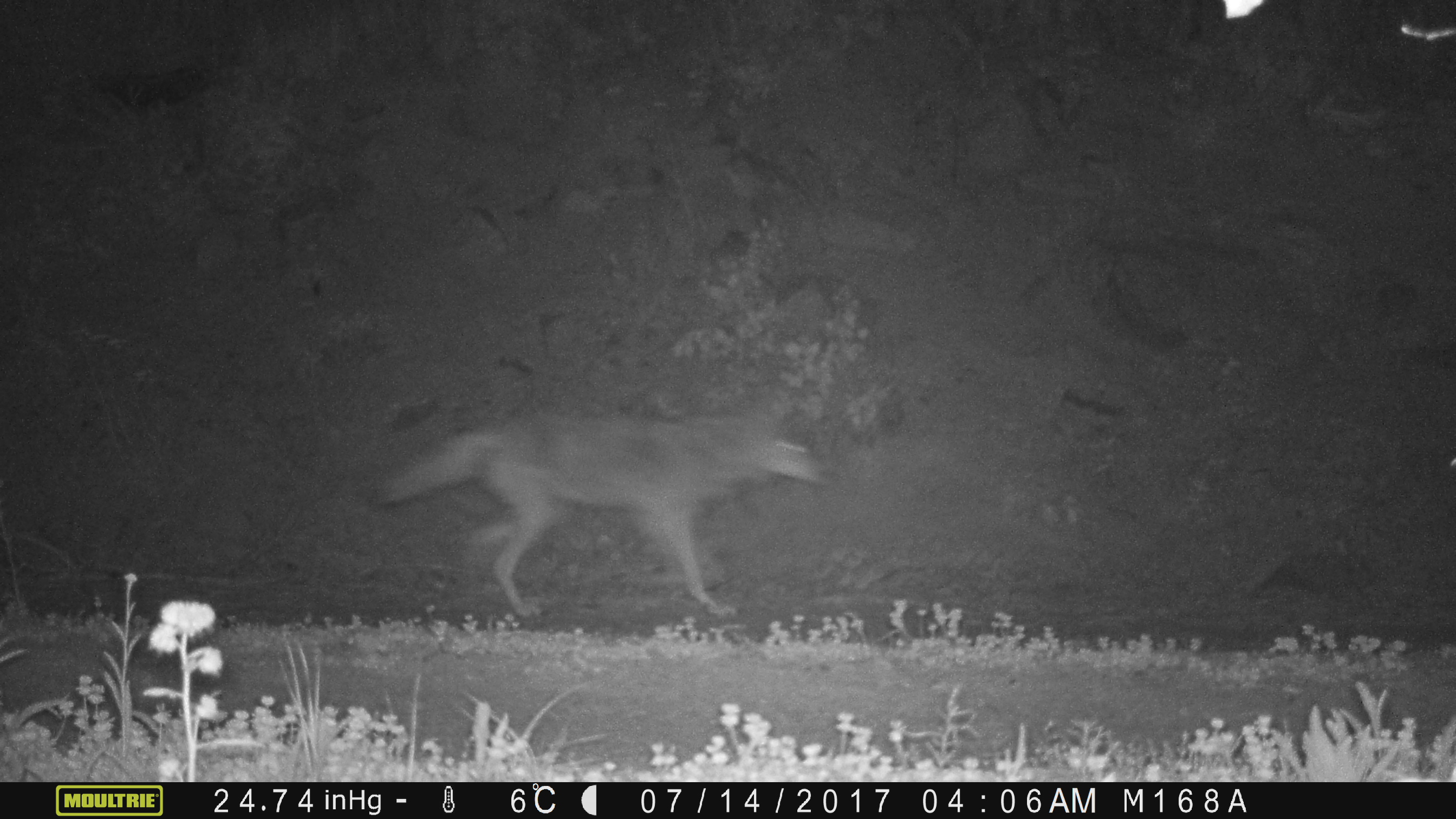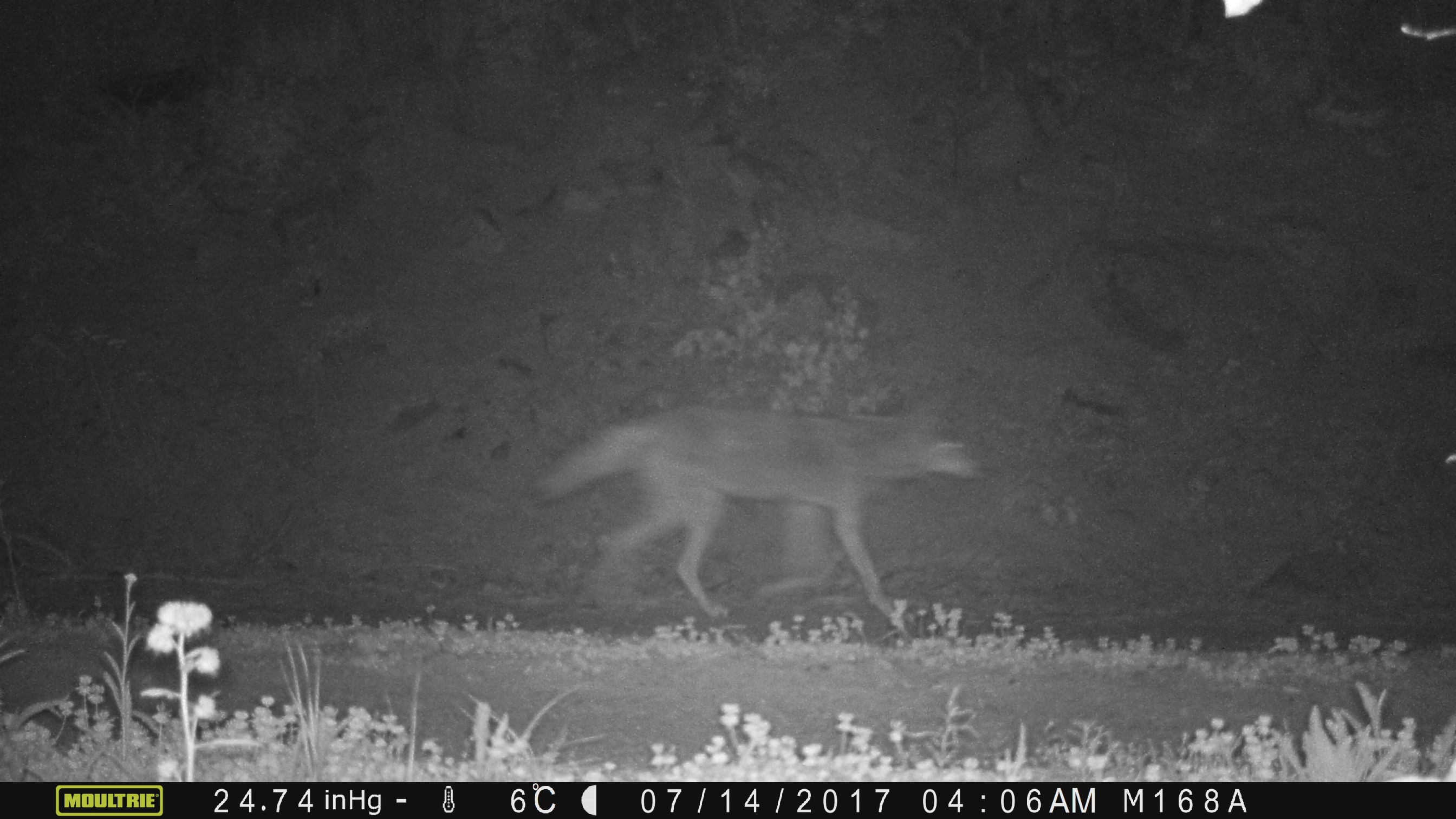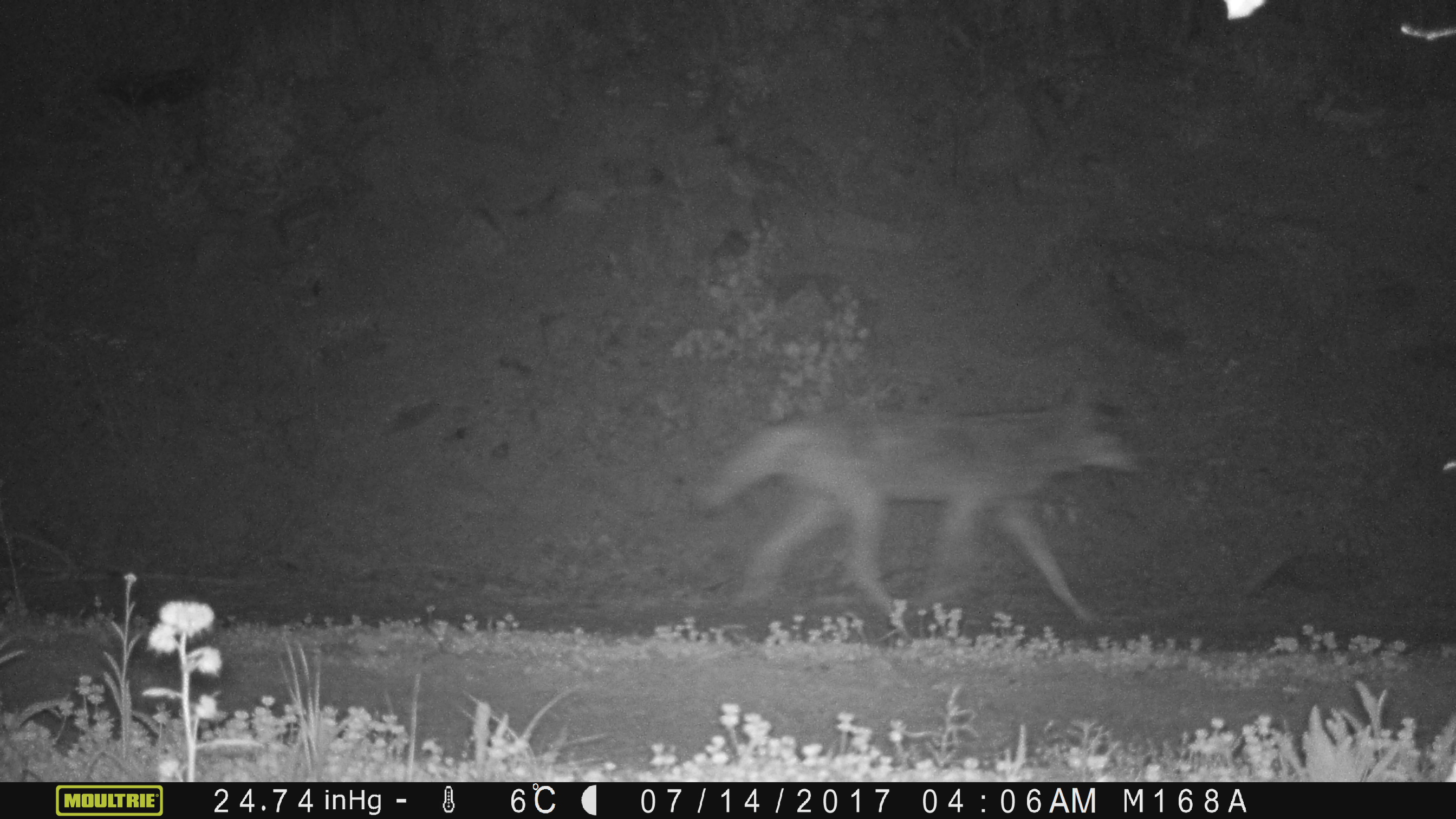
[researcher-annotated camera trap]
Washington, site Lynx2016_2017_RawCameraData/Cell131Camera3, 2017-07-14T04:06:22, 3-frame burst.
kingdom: Animalia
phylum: Chordata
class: Mammalia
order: Carnivora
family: Canidae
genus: Canis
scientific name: Canis latrans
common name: coyote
Canis latrans (coyote). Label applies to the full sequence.